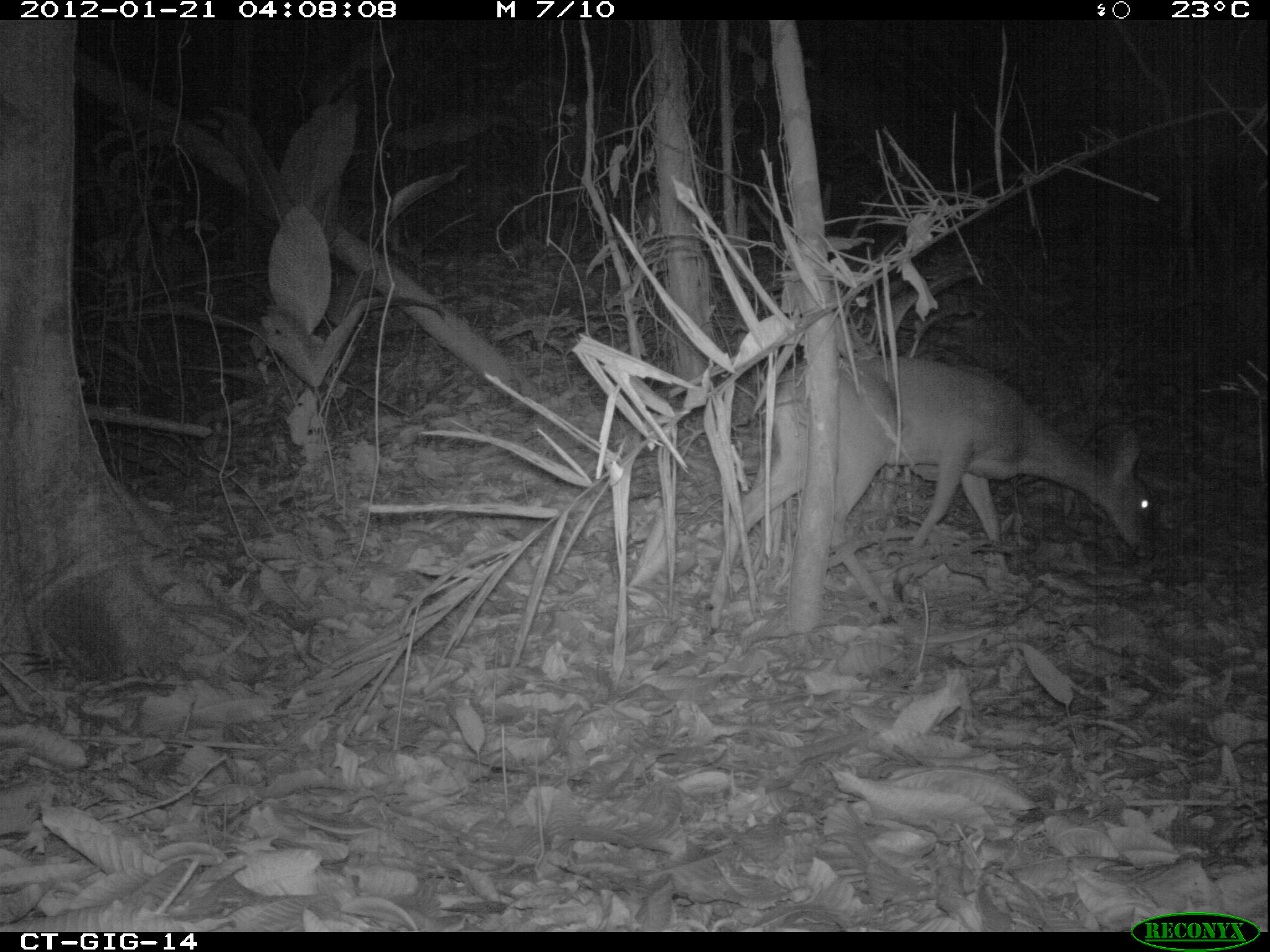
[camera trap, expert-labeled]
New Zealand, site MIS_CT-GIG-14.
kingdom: Animalia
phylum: Chordata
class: Mammalia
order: Artiodactyla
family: Cervidae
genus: Odocoileus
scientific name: Odocoileus virginianus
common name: white-tailed deer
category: white tailed deer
White tailed deer (white-tailed deer) (Odocoileus virginianus).